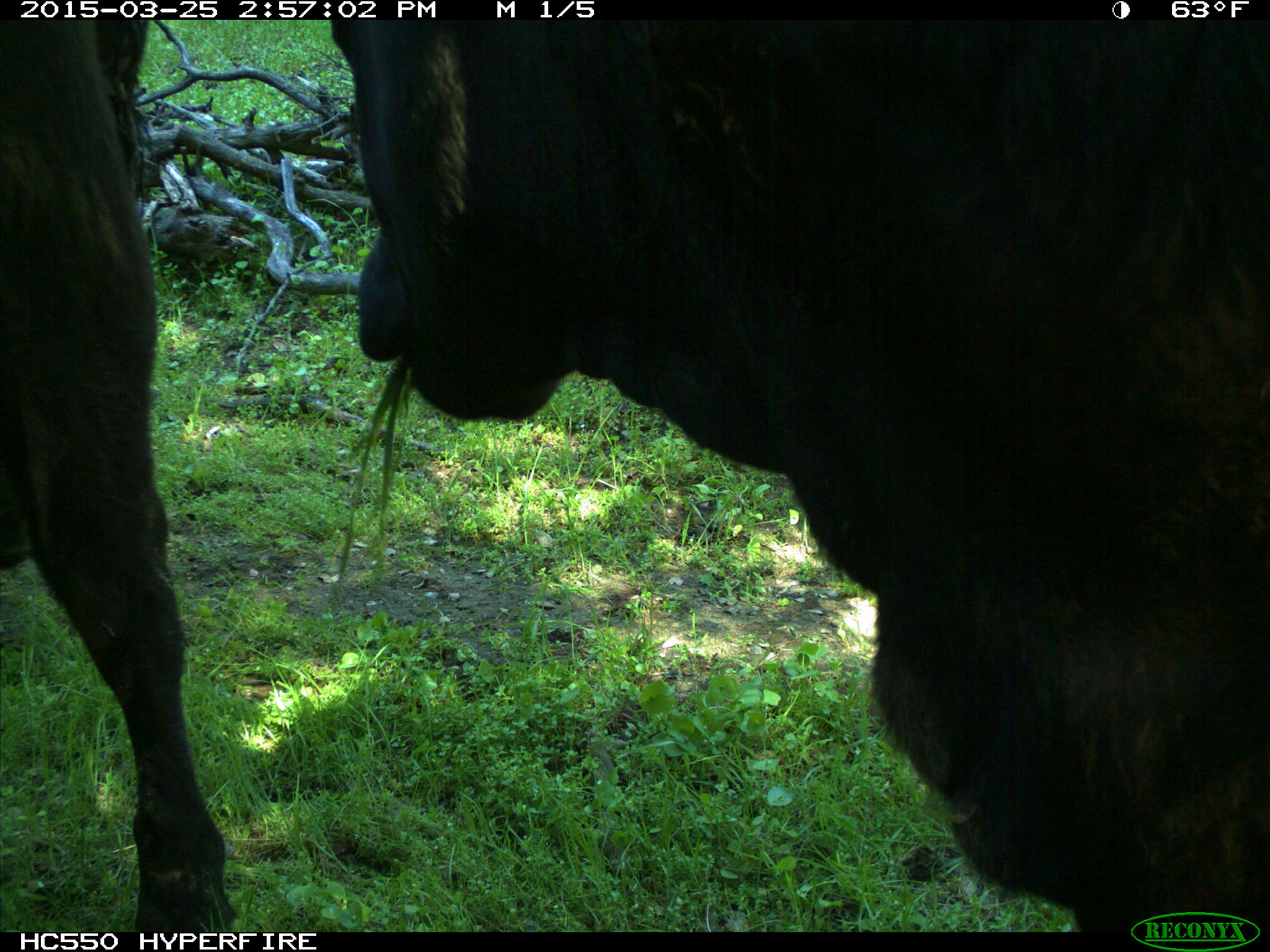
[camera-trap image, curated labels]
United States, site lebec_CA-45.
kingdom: Animalia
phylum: Chordata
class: Mammalia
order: Artiodactyla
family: Bovidae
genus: Bos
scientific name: Bos taurus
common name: domestic cow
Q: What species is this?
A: Bos taurus (domestic cow).